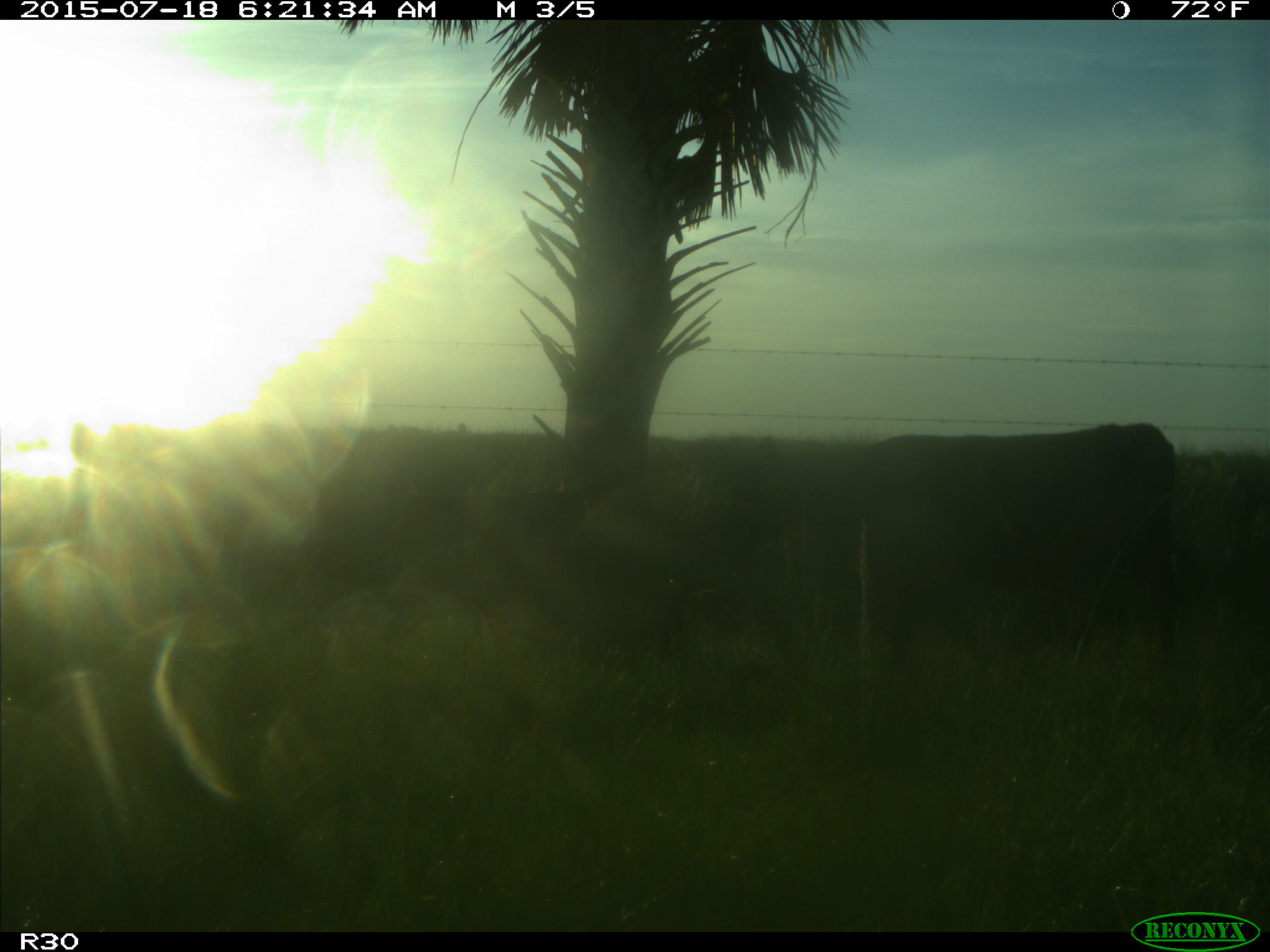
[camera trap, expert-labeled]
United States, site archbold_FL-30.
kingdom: Animalia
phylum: Chordata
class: Mammalia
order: Artiodactyla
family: Bovidae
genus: Bos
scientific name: Bos taurus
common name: domestic cow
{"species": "Bos taurus (domestic cow)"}